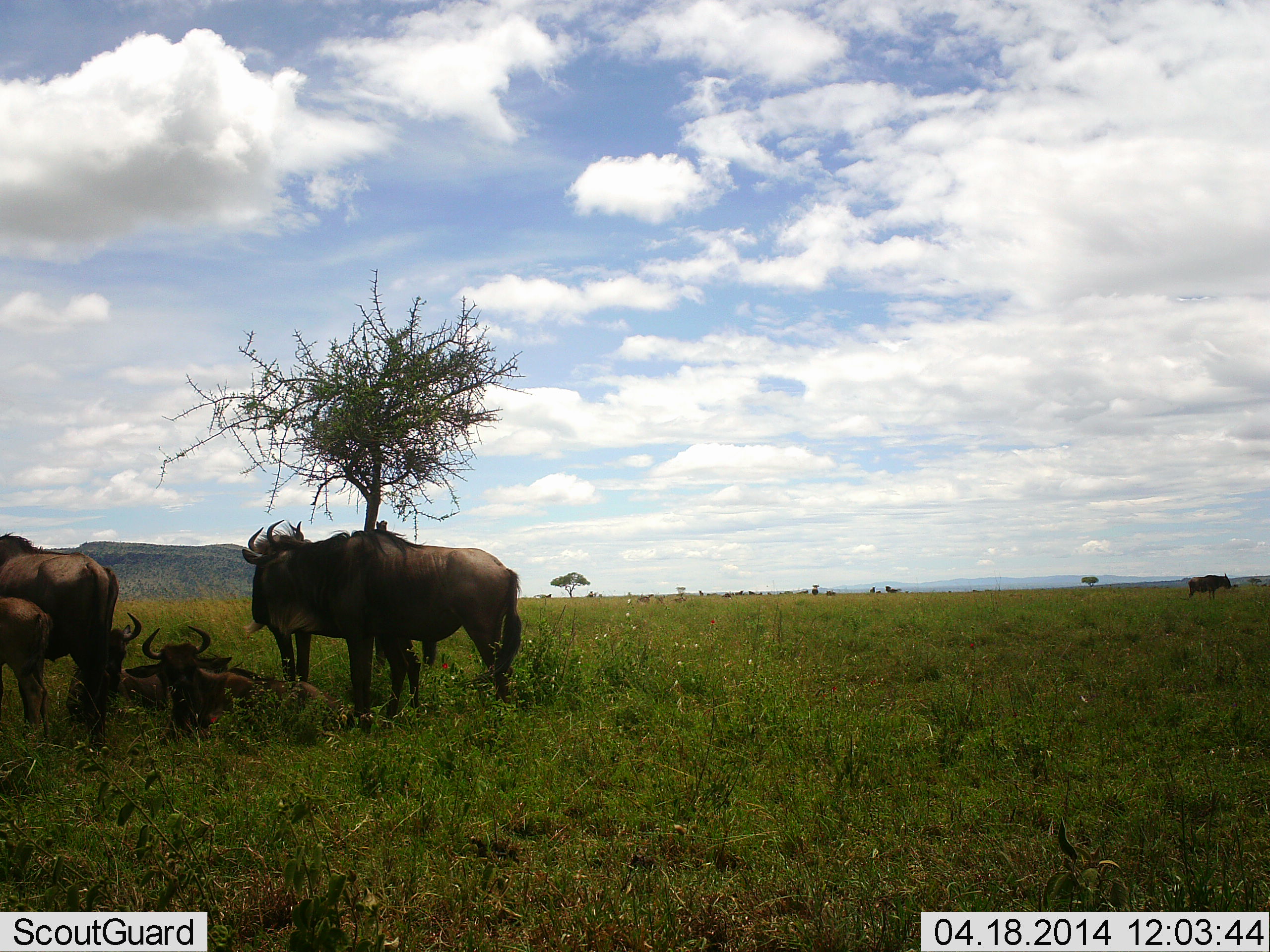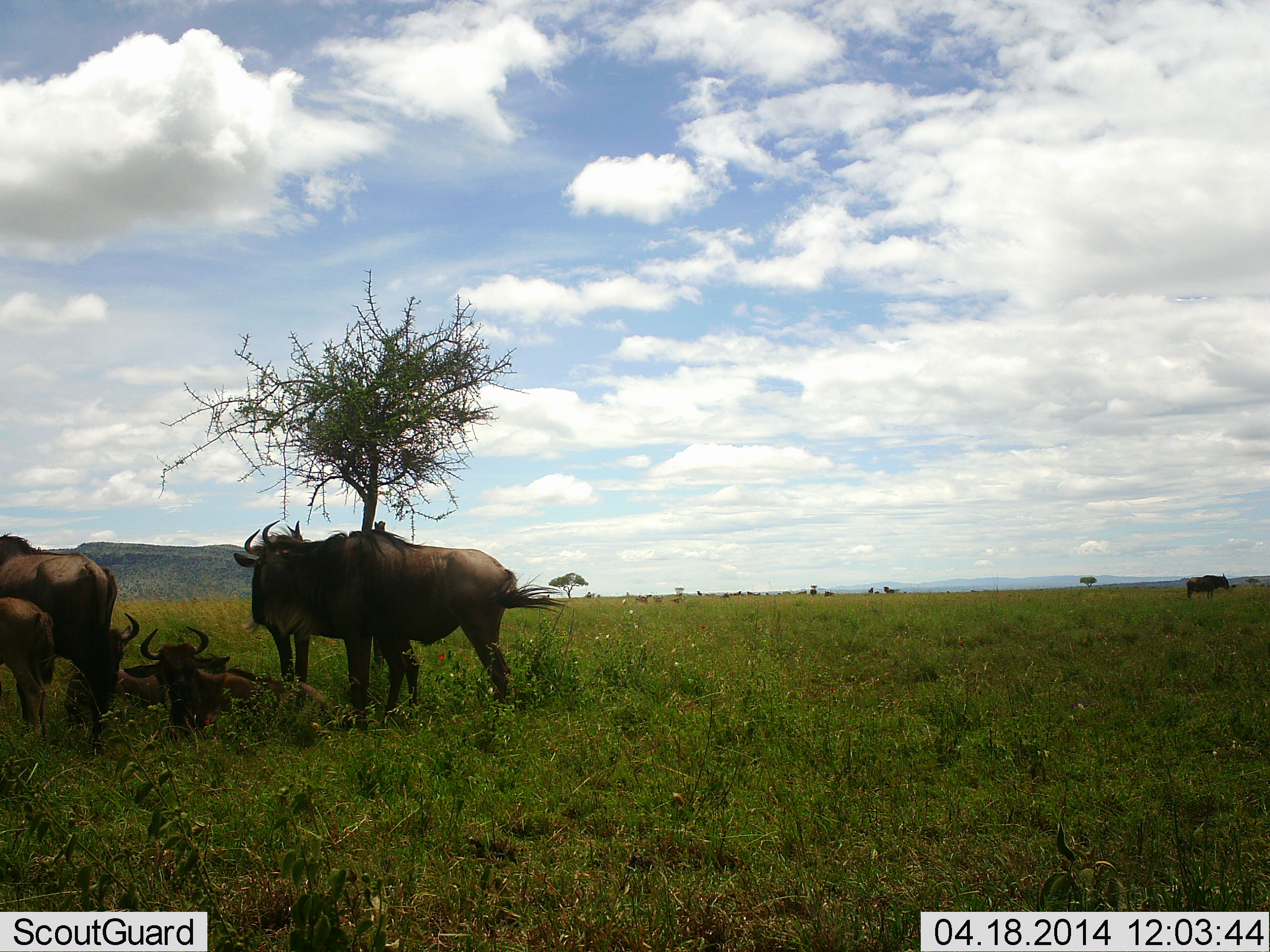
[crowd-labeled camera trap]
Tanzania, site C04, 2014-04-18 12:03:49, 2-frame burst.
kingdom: Animalia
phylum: Chordata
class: Mammalia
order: Artiodactyla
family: Bovidae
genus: Connochaetes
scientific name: Connochaetes taurinus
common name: blue wildebeest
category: wildebeest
Wildebeest (blue wildebeest) (Connochaetes taurinus), count 7. Behavior (volunteer vote fractions): standing 90%, resting 80%, moving 0%, interacting 0%. Young present (vote fraction): 60%. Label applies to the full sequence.